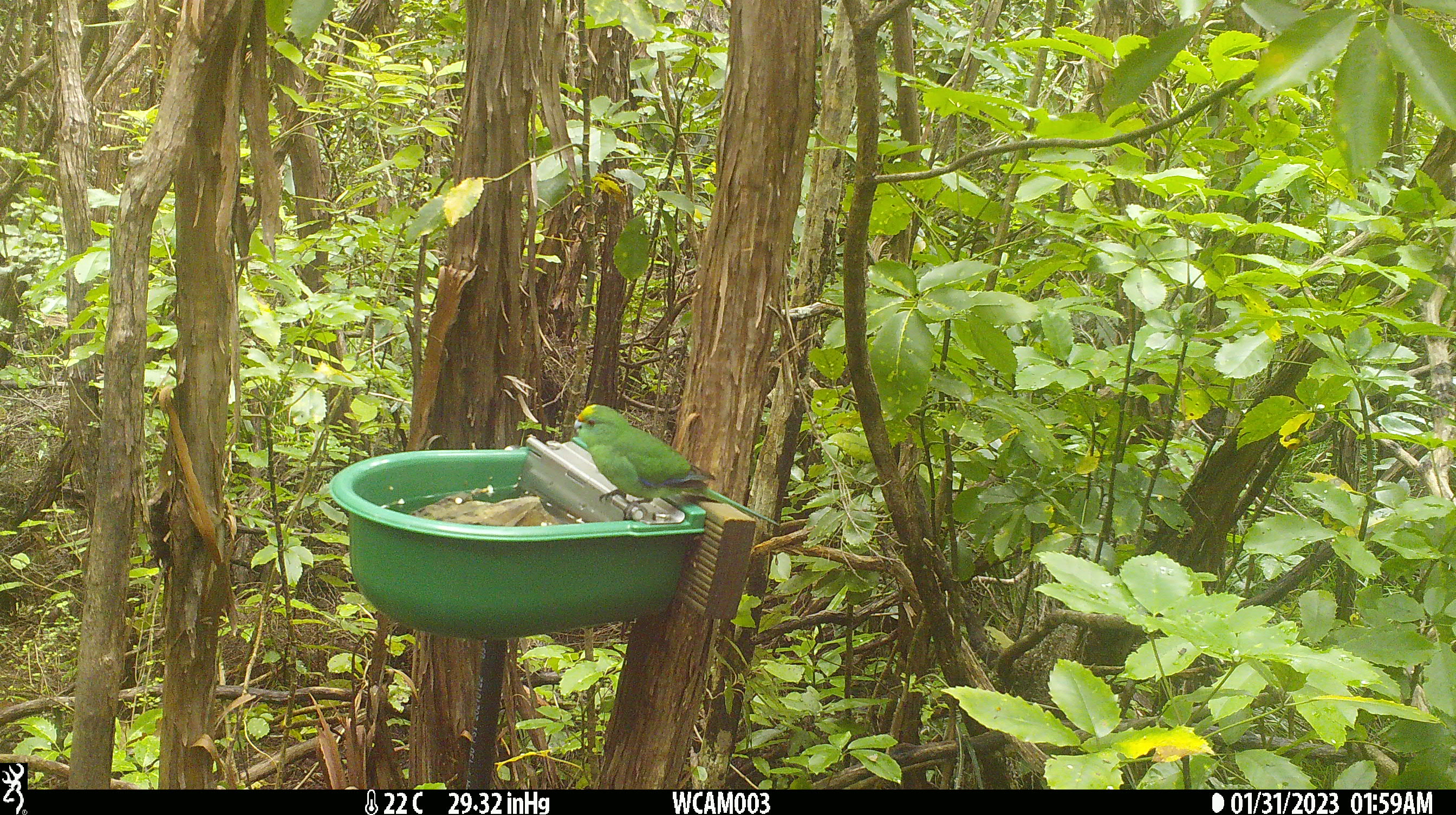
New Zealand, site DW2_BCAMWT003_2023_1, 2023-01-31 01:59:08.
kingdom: Animalia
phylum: Chordata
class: Aves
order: Psittaciformes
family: Psittaculidae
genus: Cyanoramphus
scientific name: Cyanoramphus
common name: parakeet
Parakeet (Cyanoramphus).